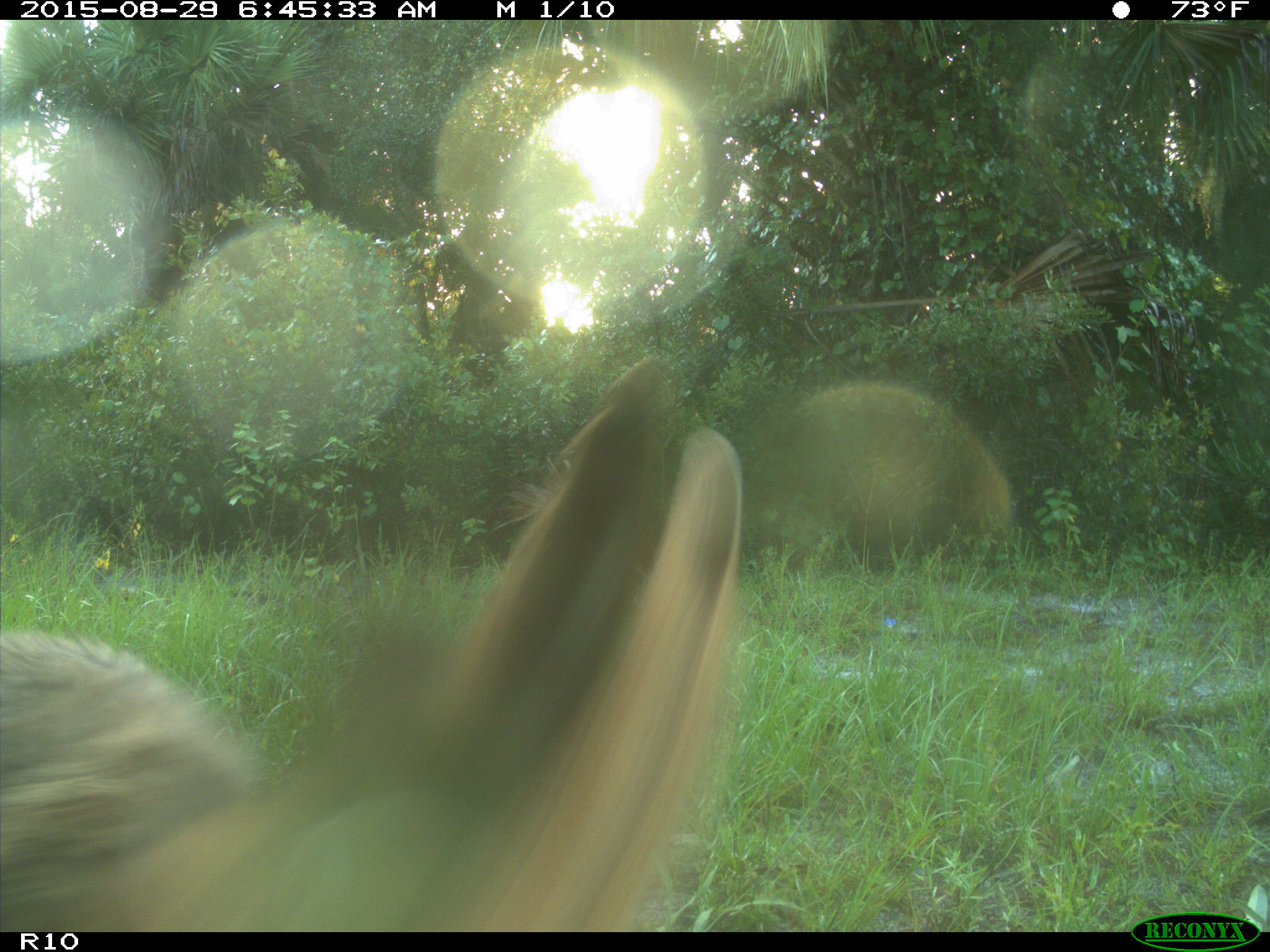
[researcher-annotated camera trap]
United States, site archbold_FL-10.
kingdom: Animalia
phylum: Chordata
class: Mammalia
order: Carnivora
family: Canidae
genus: Canis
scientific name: Canis latrans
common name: coyote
Canis latrans (coyote).